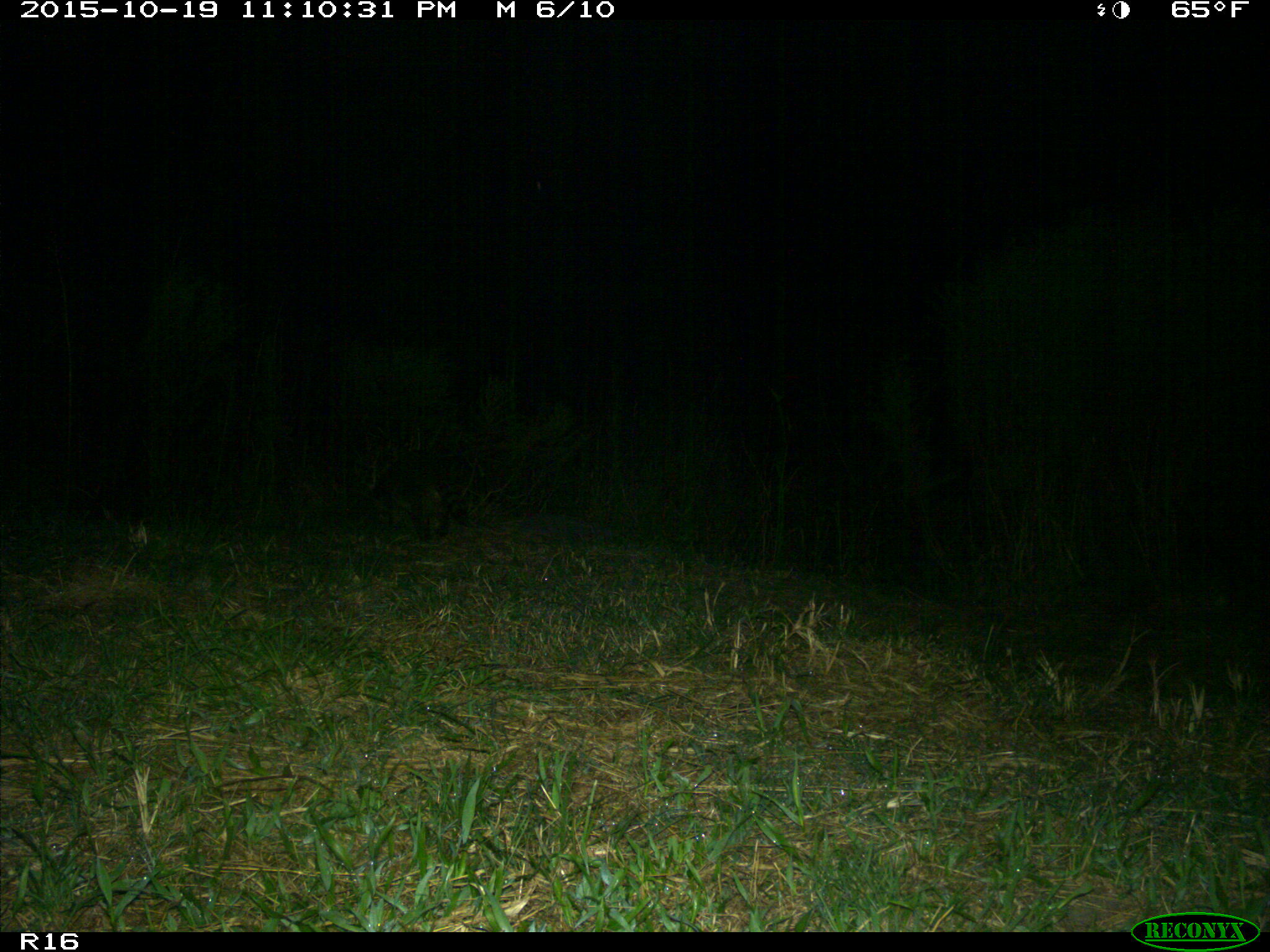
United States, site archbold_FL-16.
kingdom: Animalia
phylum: Chordata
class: Mammalia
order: Carnivora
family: Procyonidae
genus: Procyon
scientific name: Procyon lotor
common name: common raccoon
Procyon lotor (common raccoon).